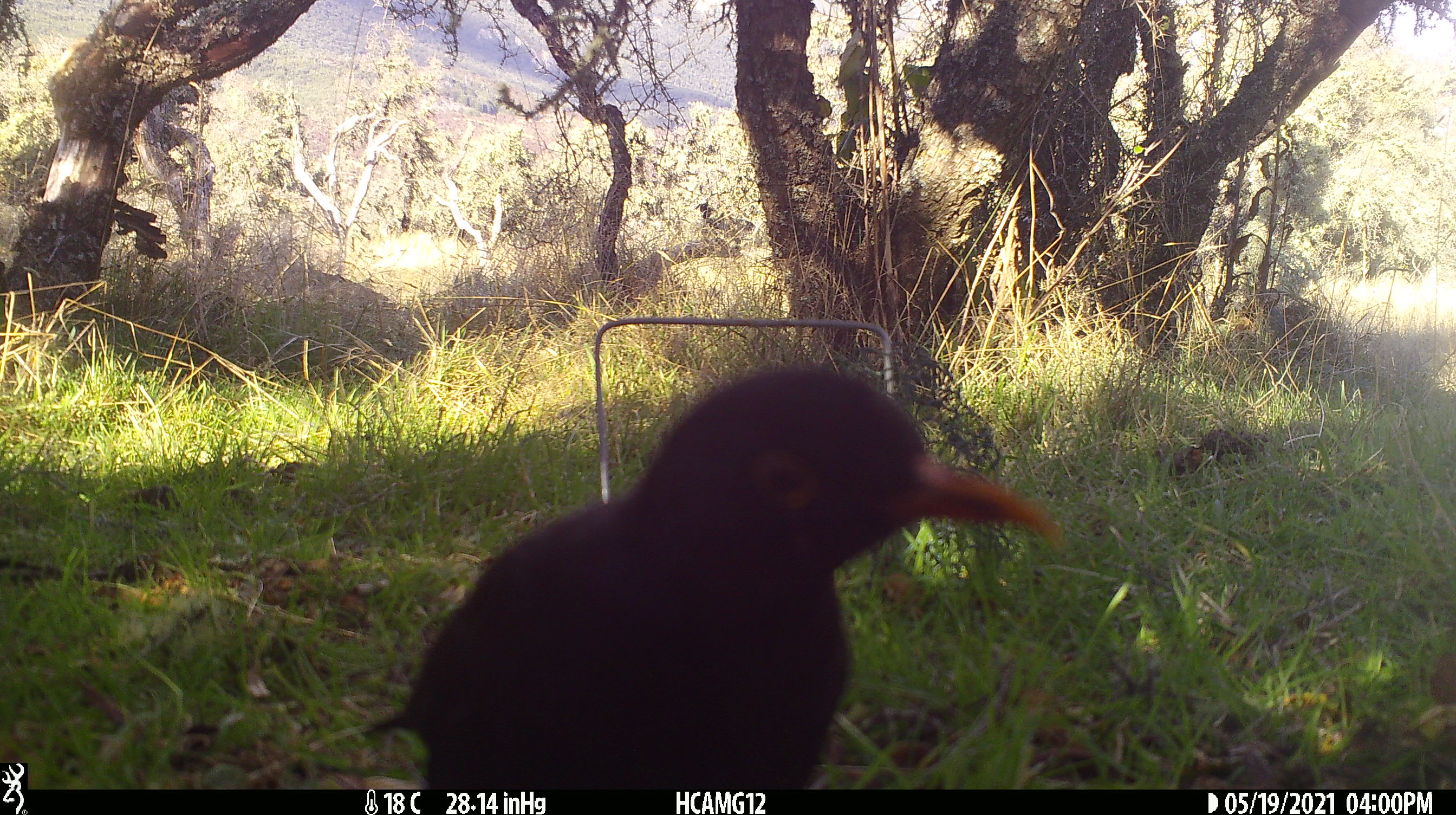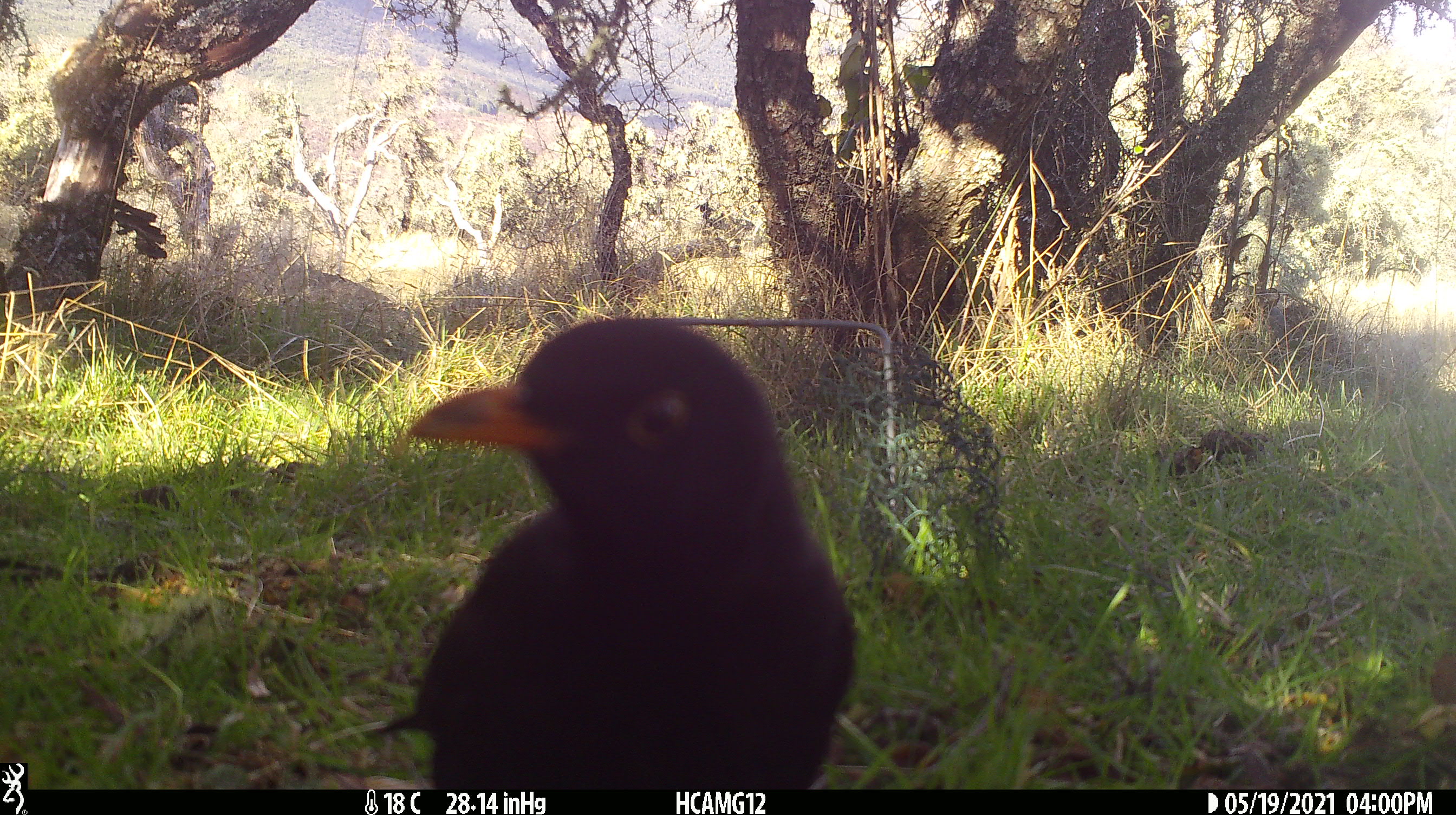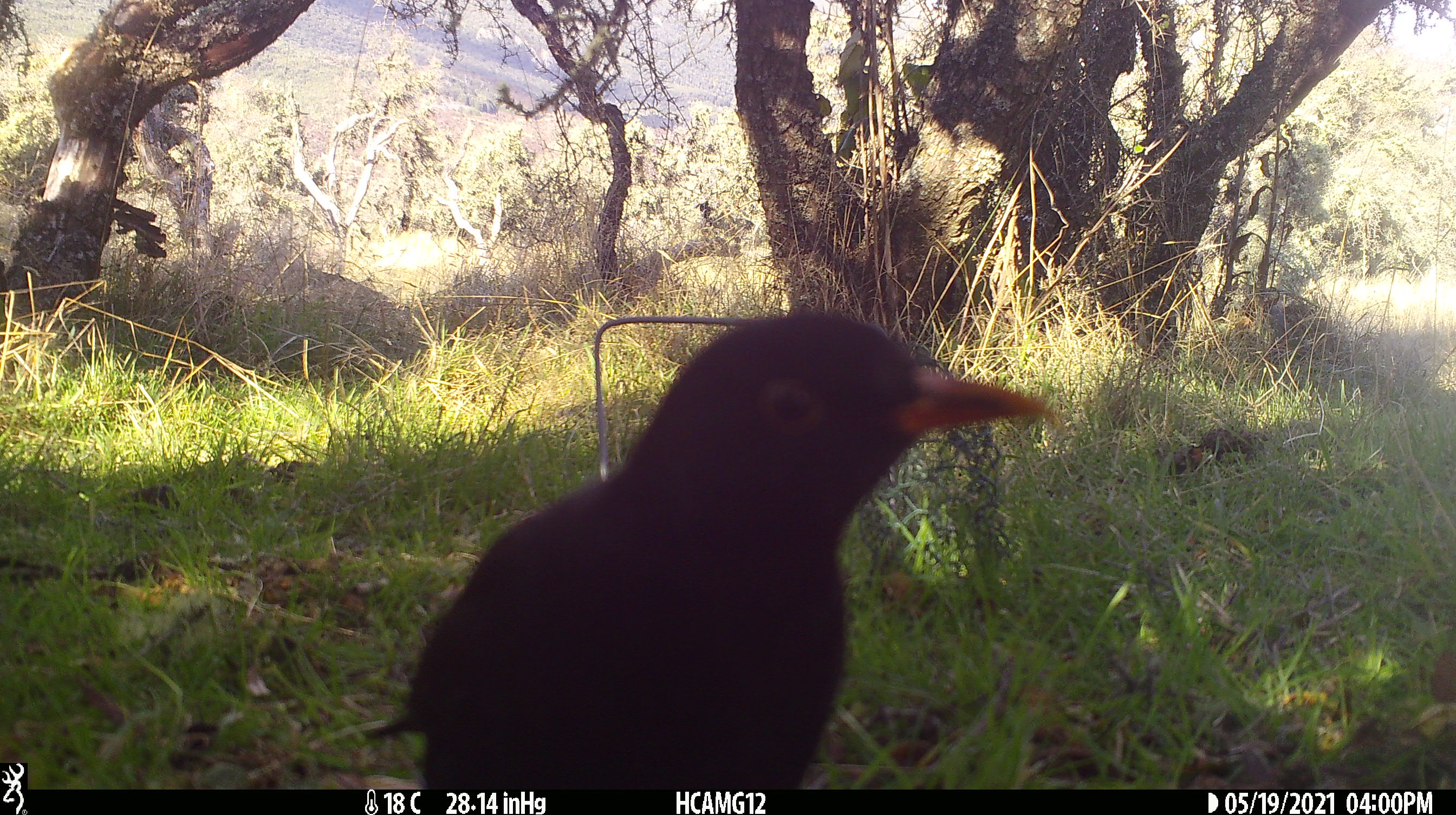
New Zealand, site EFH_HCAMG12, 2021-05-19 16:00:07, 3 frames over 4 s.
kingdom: Animalia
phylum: Chordata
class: Aves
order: Passeriformes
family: Turdidae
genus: Turdus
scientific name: Turdus merula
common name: eurasian blackbird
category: blackbird